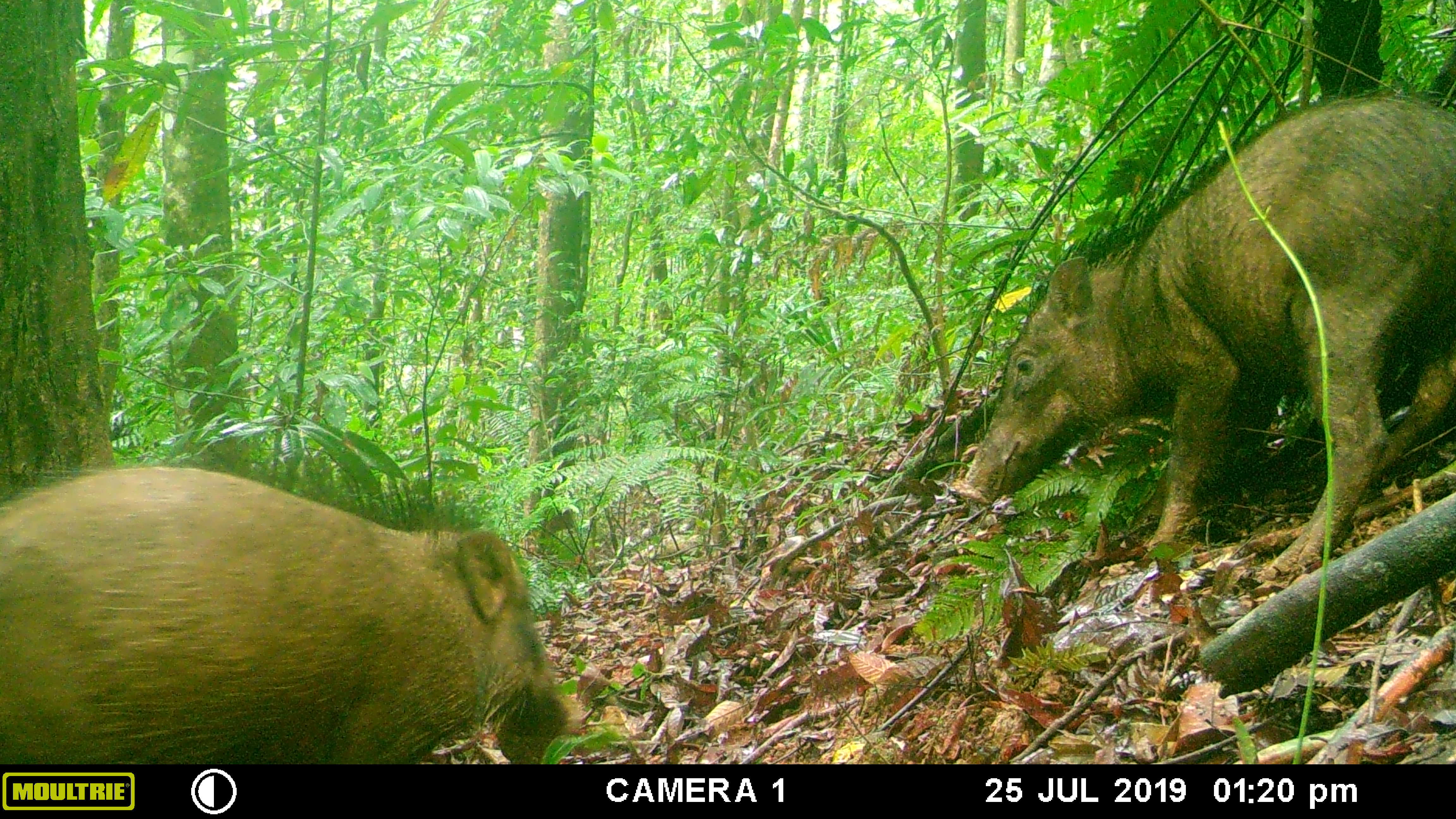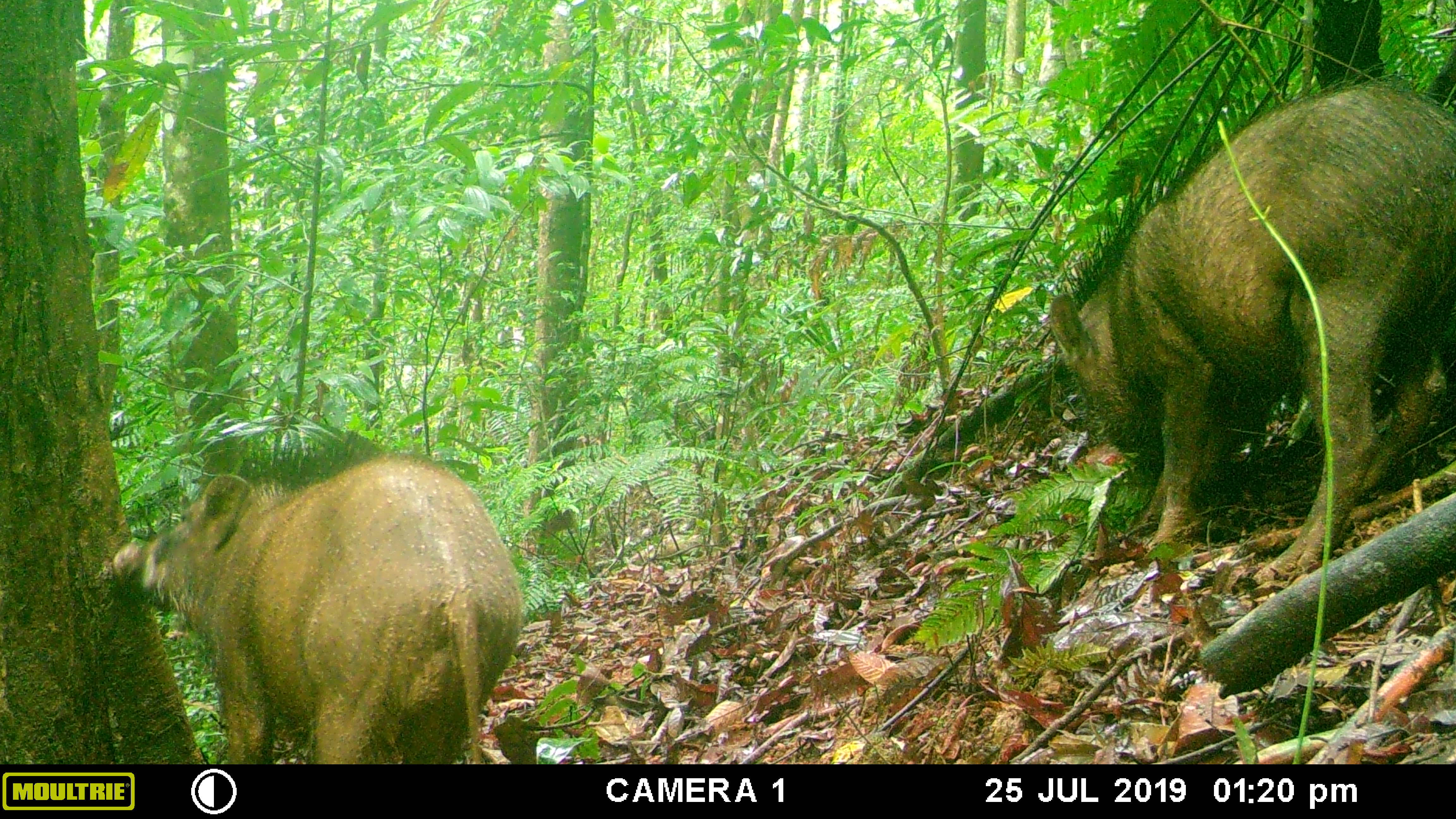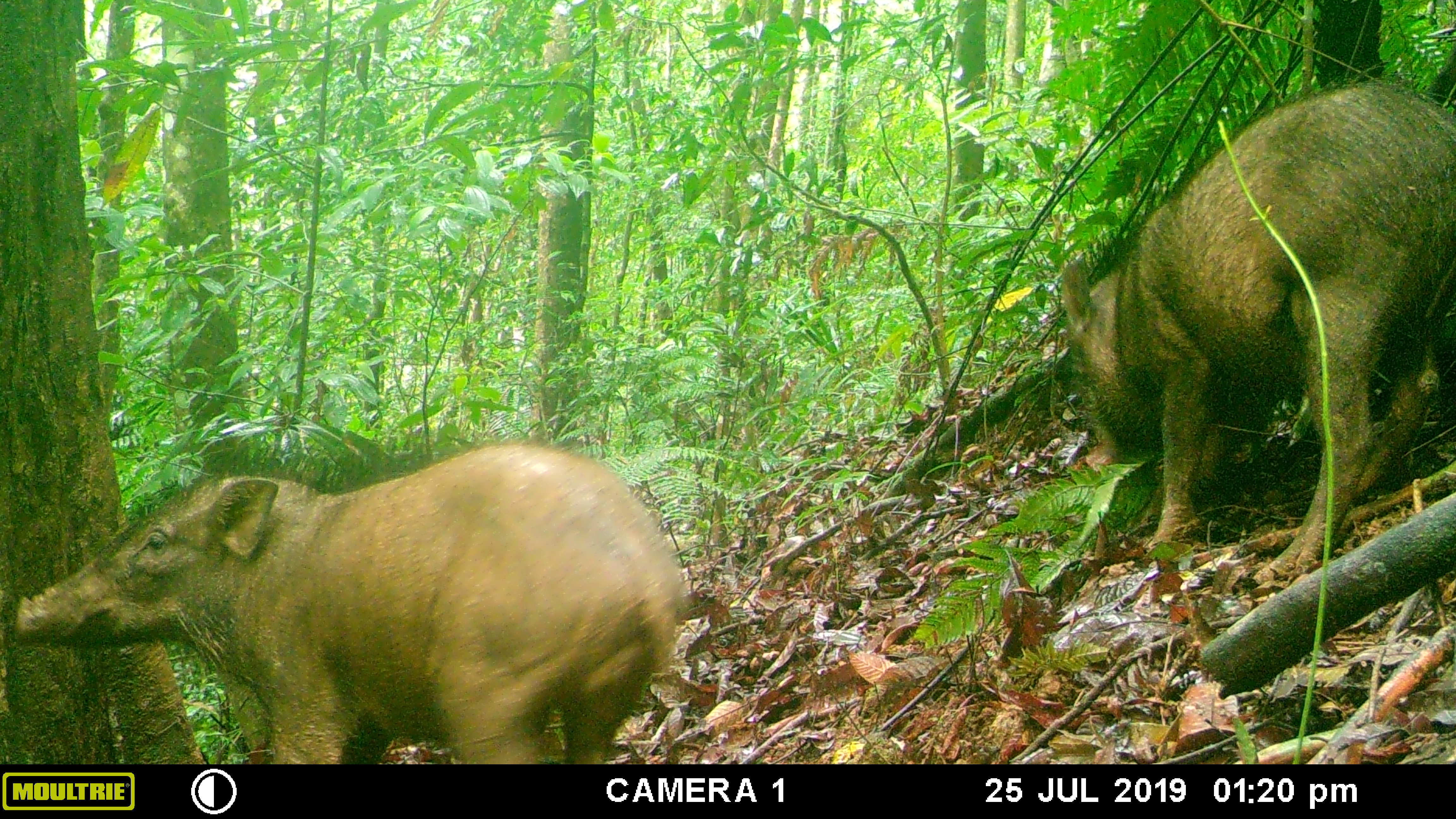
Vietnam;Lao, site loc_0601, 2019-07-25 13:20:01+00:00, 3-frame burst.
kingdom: Animalia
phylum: Chordata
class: Mammalia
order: Artiodactyla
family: Suidae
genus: Sus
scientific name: Sus scrofa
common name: eurasian wild pig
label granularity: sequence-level